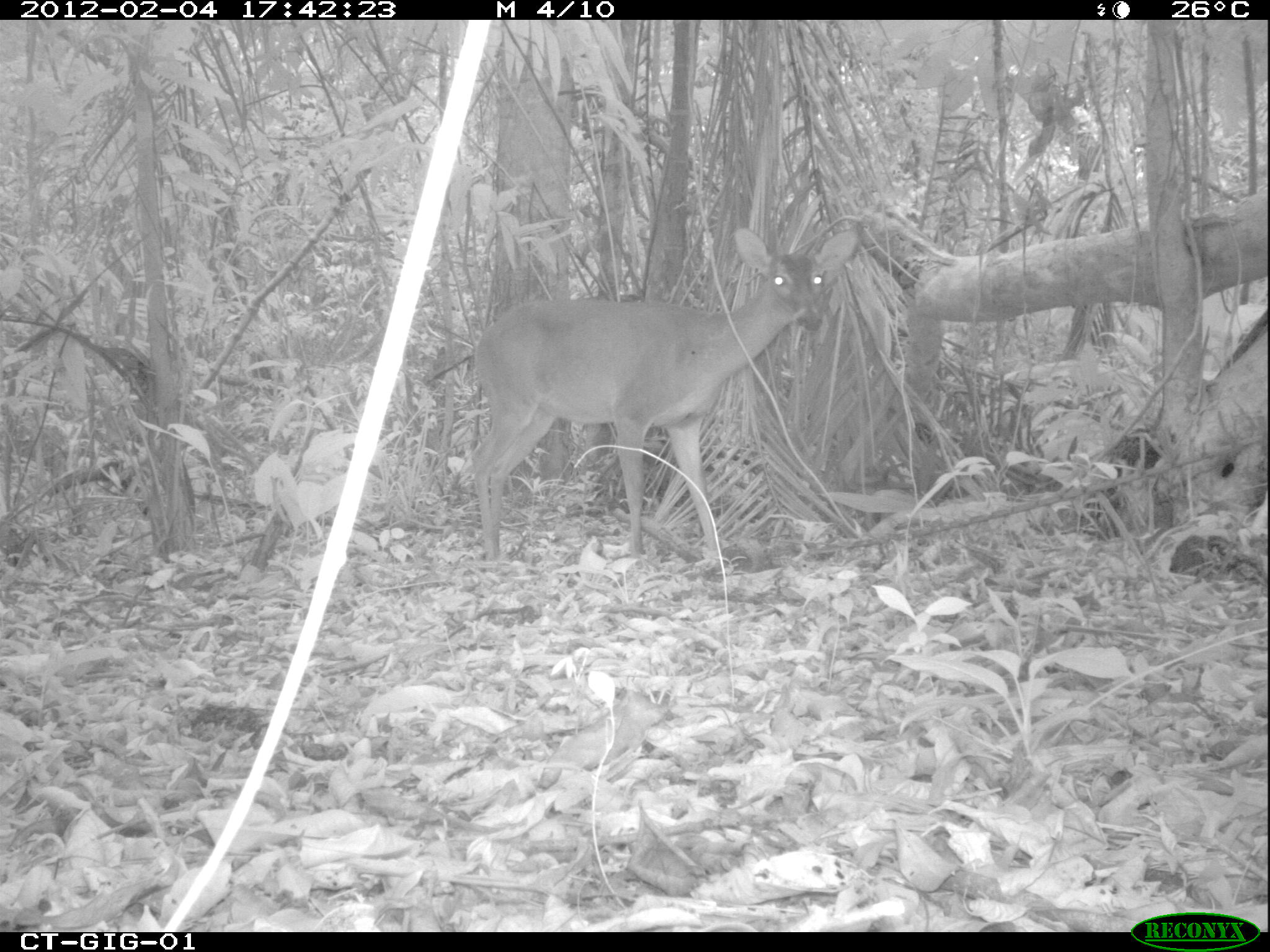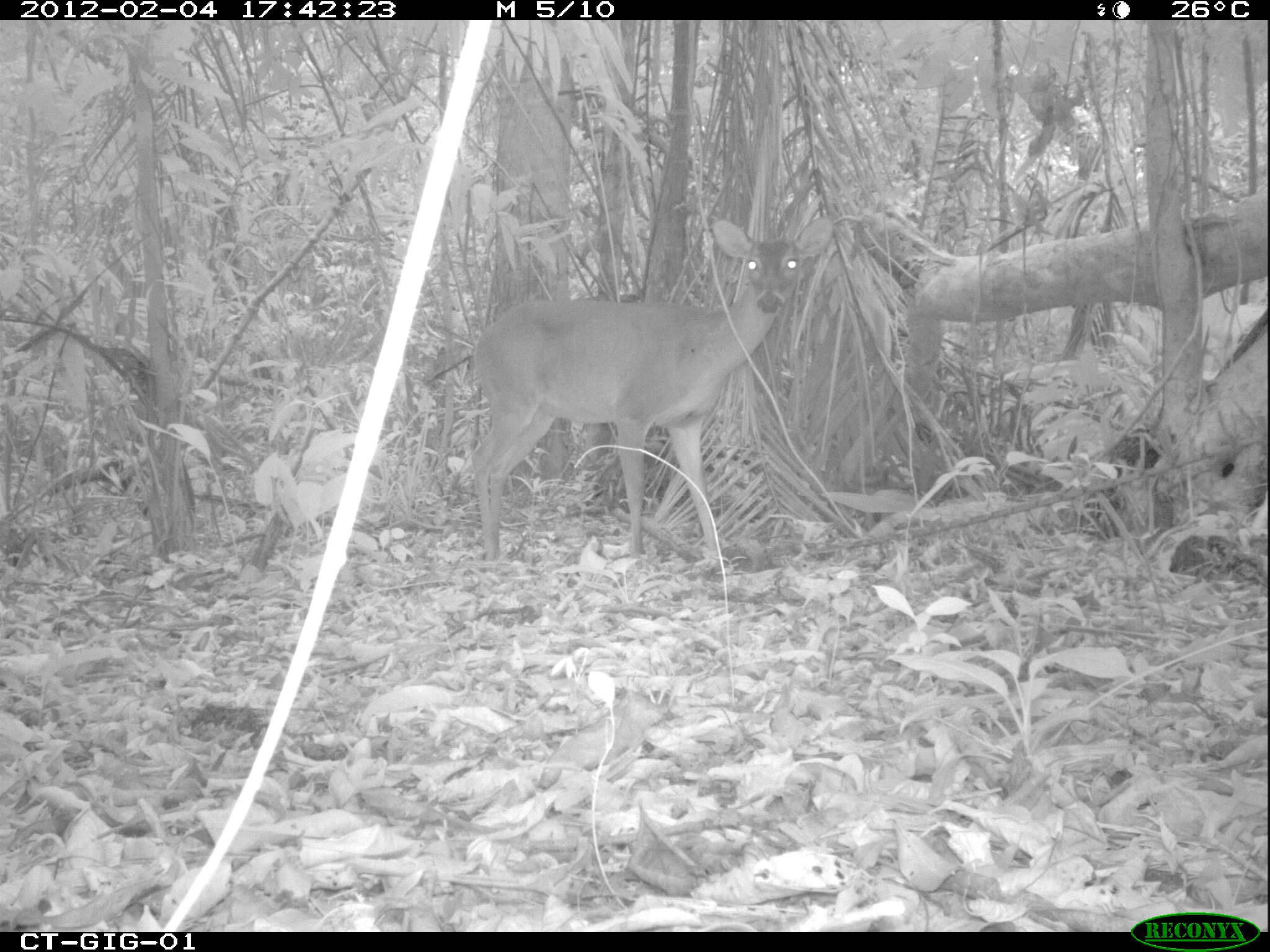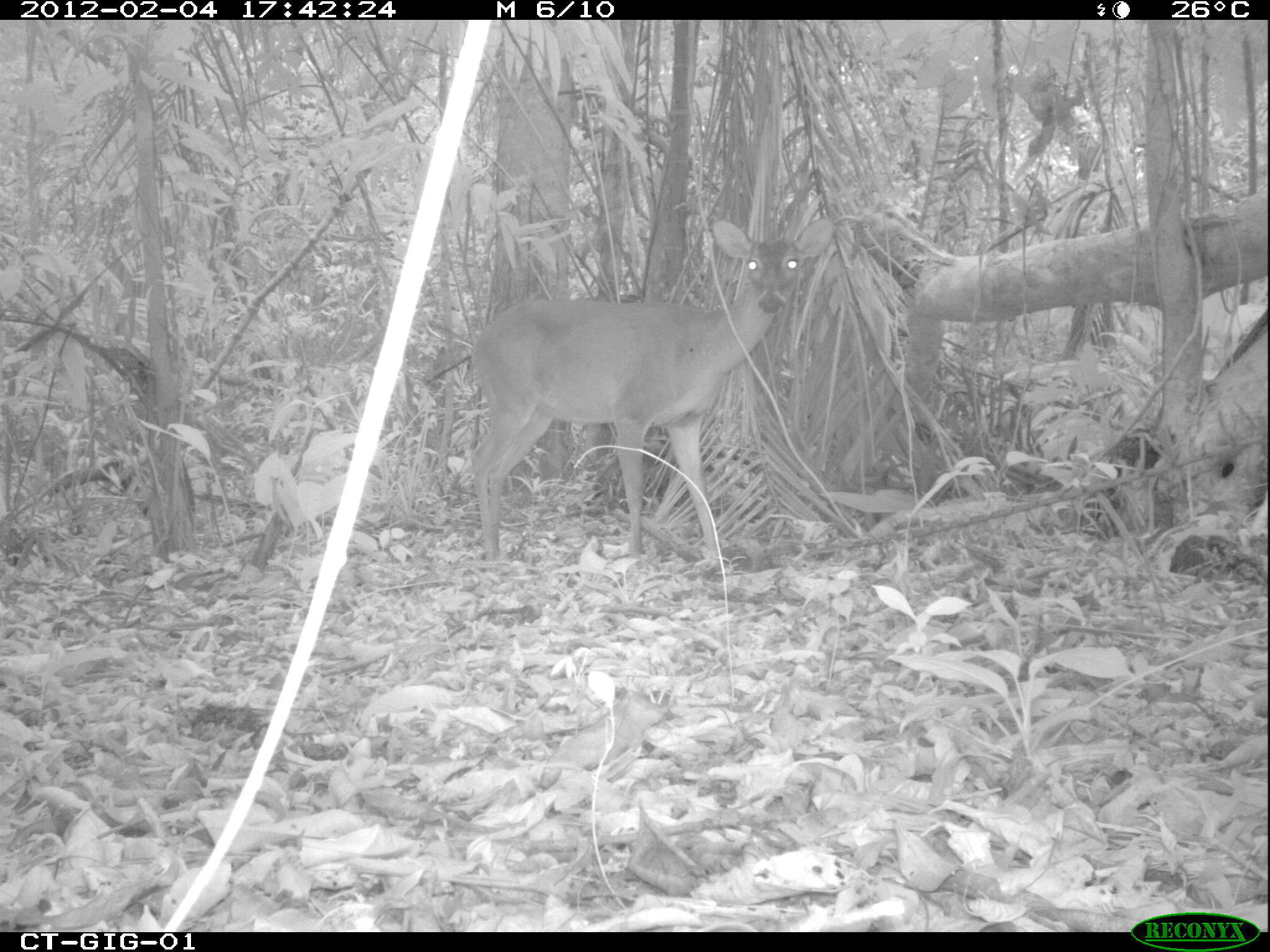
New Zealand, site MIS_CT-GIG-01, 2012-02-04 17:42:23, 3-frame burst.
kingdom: Animalia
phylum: Chordata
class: Mammalia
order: Artiodactyla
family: Cervidae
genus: Odocoileus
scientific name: Odocoileus virginianus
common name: white-tailed deer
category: white tailed deer